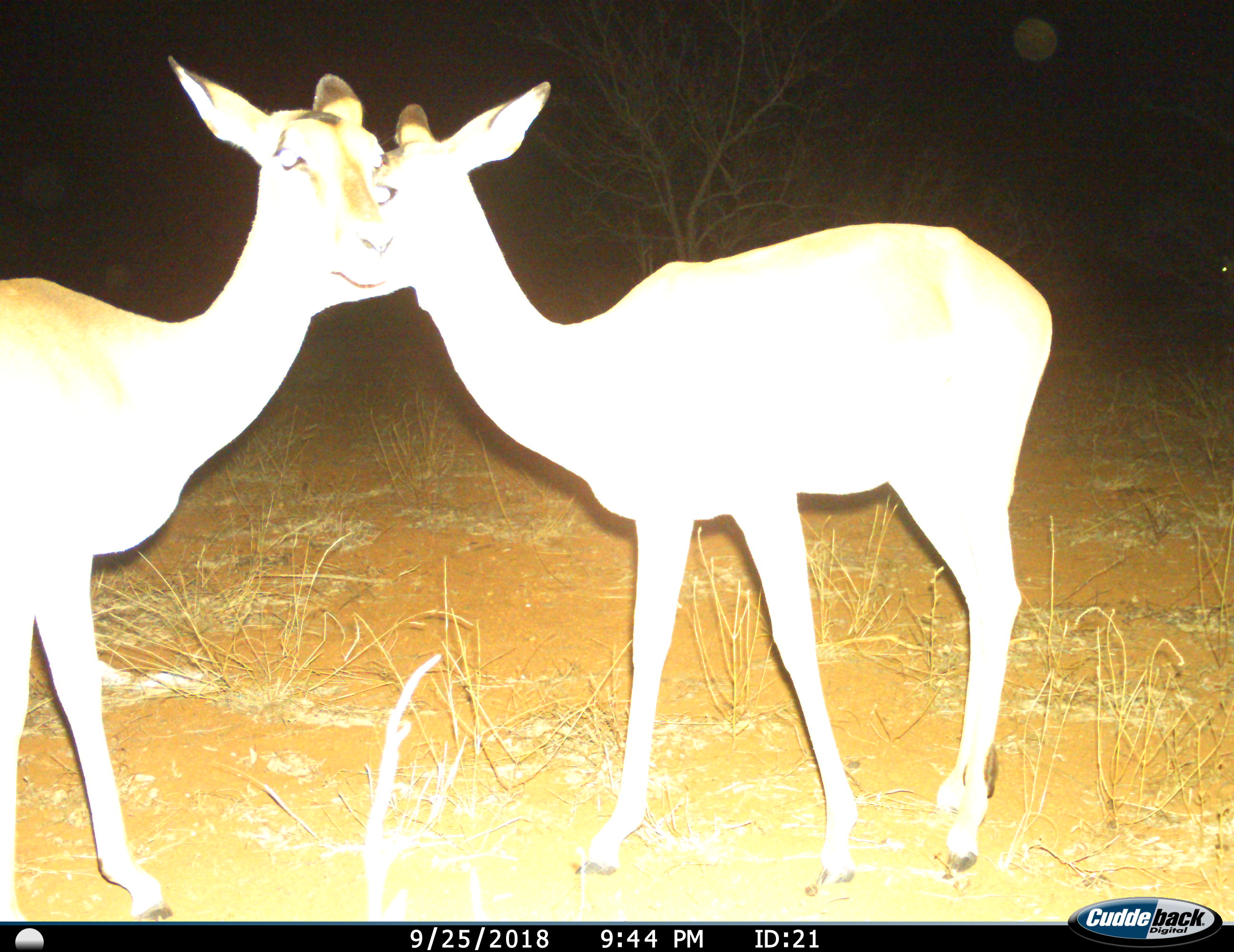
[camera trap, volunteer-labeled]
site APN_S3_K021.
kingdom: Animalia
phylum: Chordata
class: Mammalia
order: Artiodactyla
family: Bovidae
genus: Aepyceros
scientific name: Aepyceros melampus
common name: impala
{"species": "impala (Aepyceros melampus)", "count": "2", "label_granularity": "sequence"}